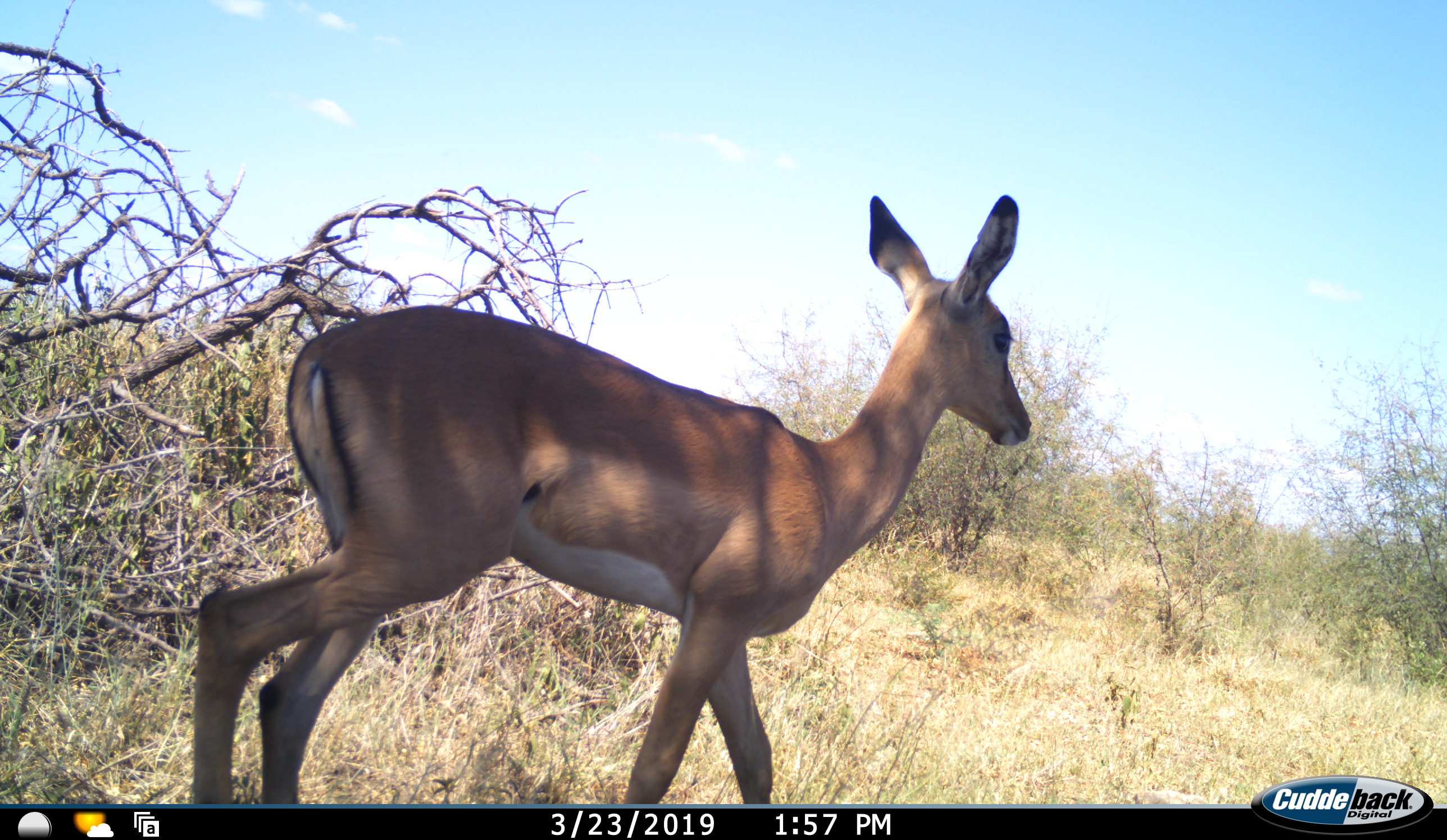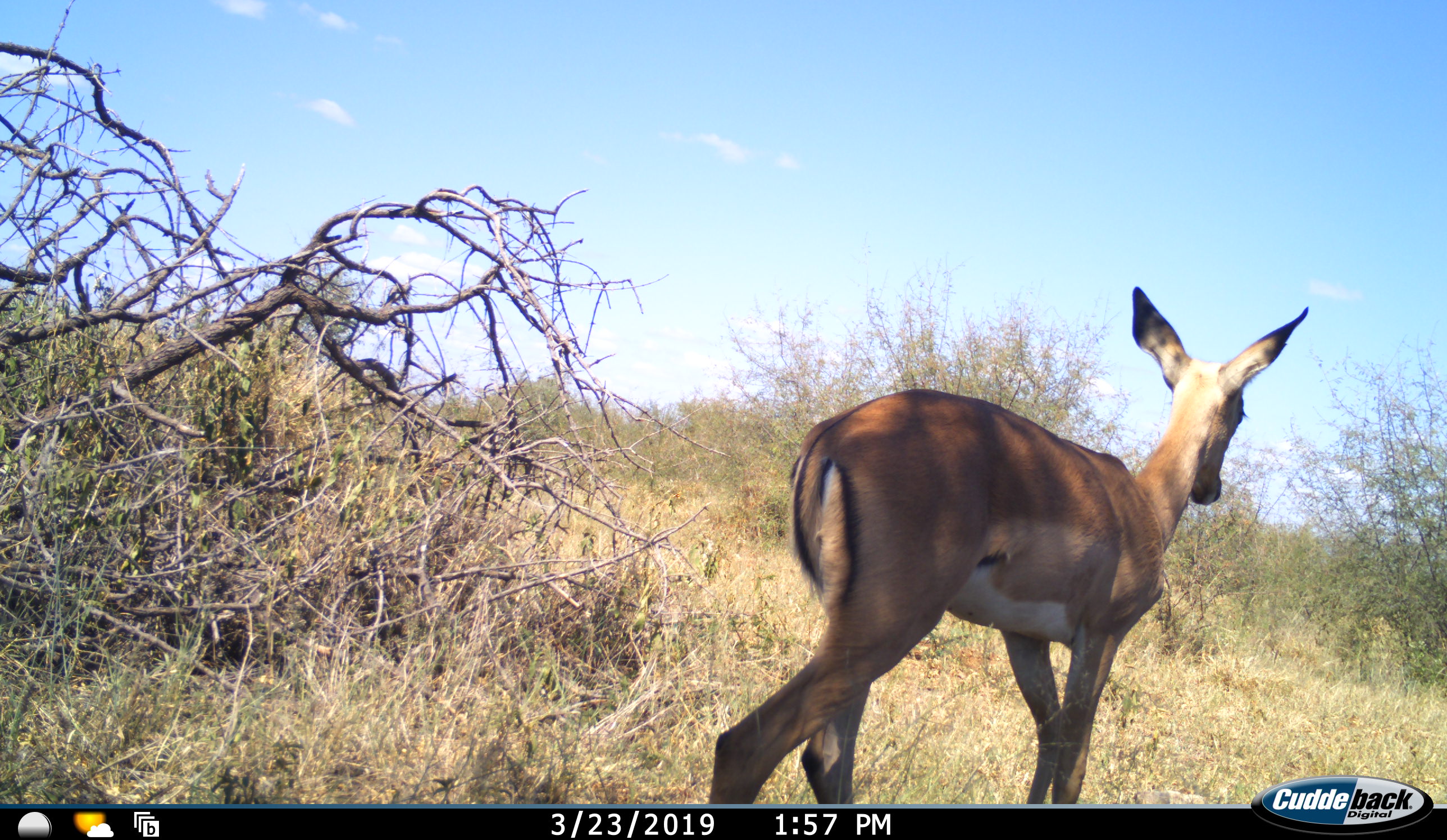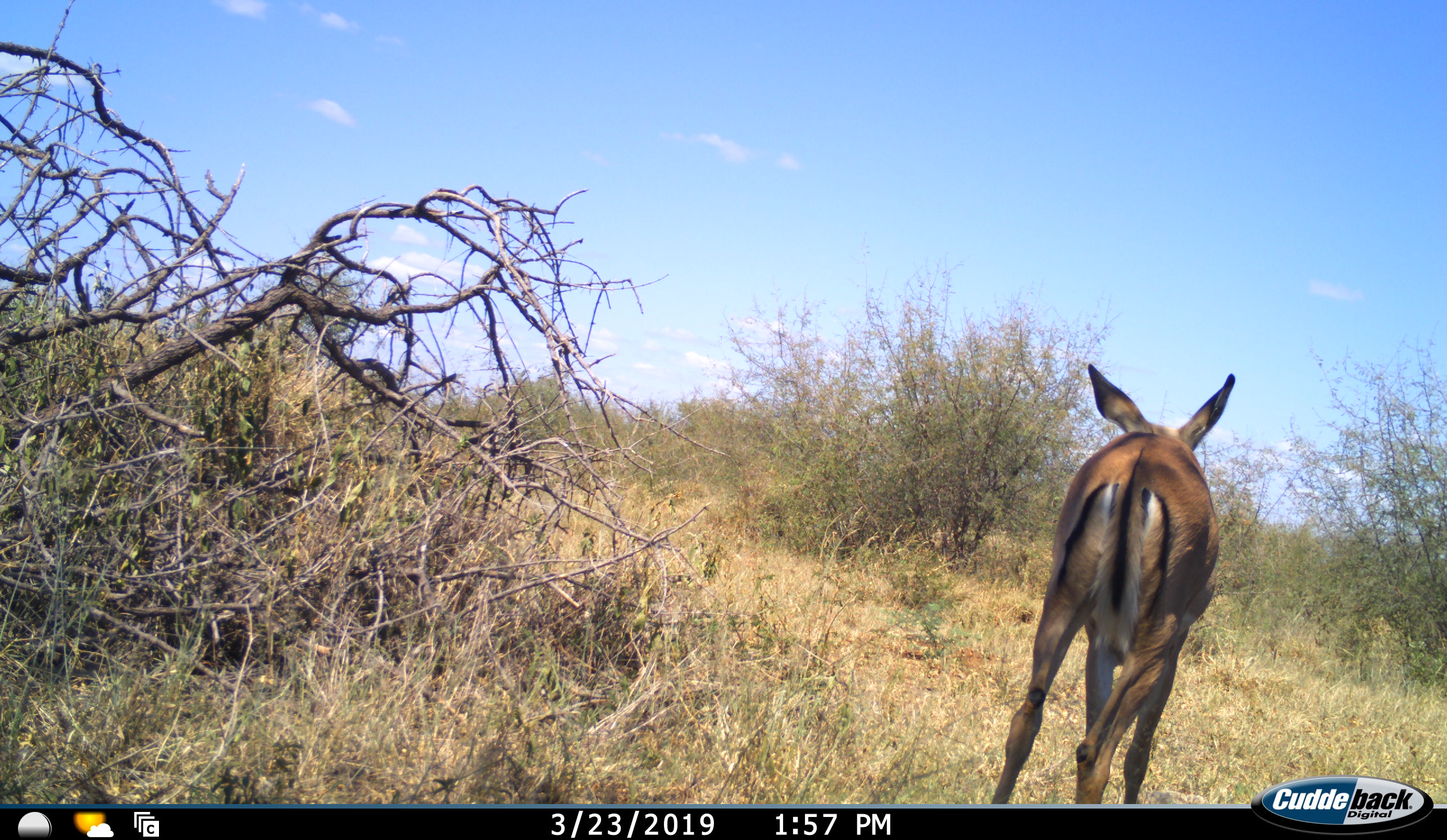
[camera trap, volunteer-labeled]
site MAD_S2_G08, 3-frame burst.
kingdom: Animalia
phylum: Chordata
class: Mammalia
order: Artiodactyla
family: Bovidae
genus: Aepyceros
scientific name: Aepyceros melampus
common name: impala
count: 1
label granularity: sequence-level